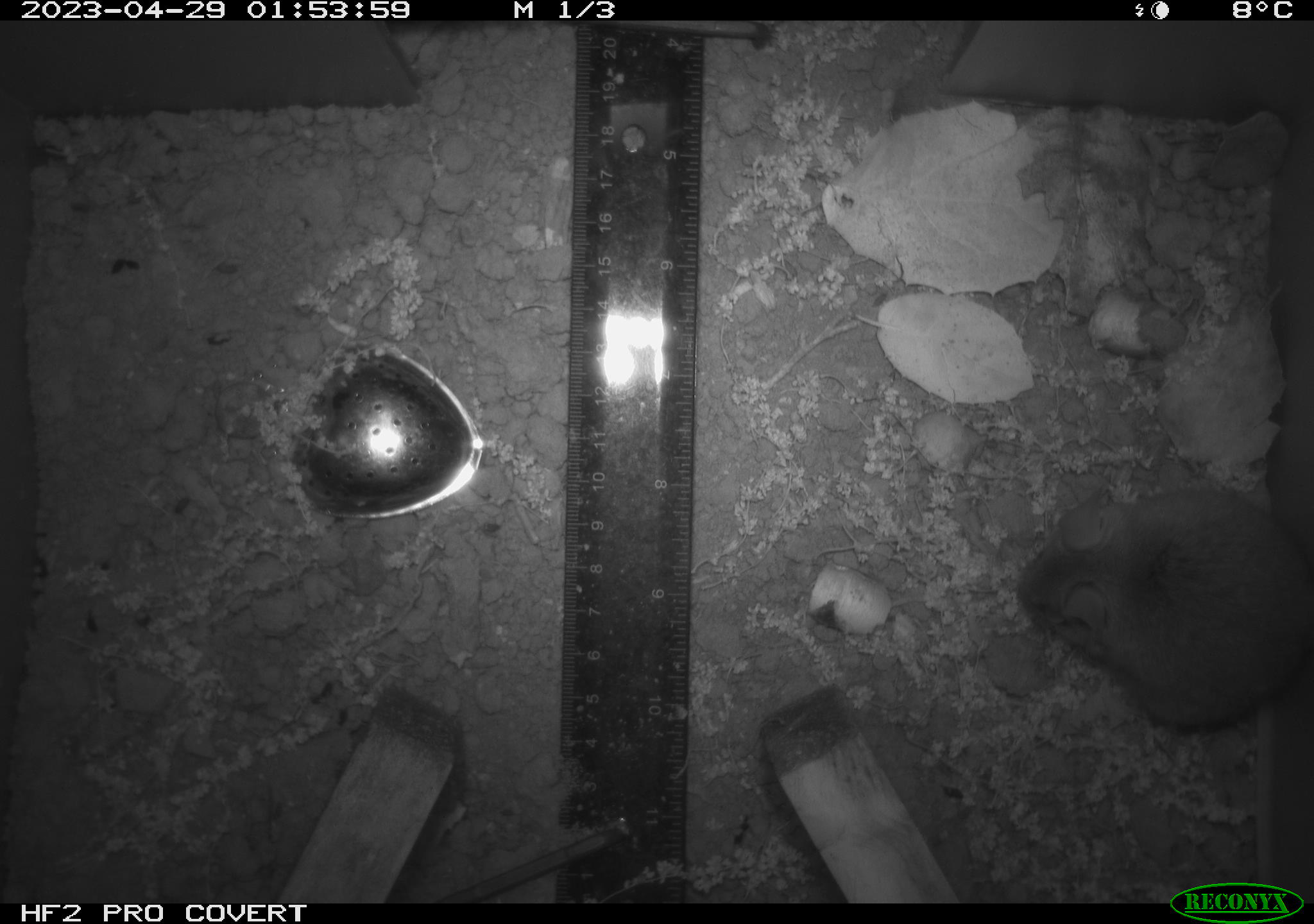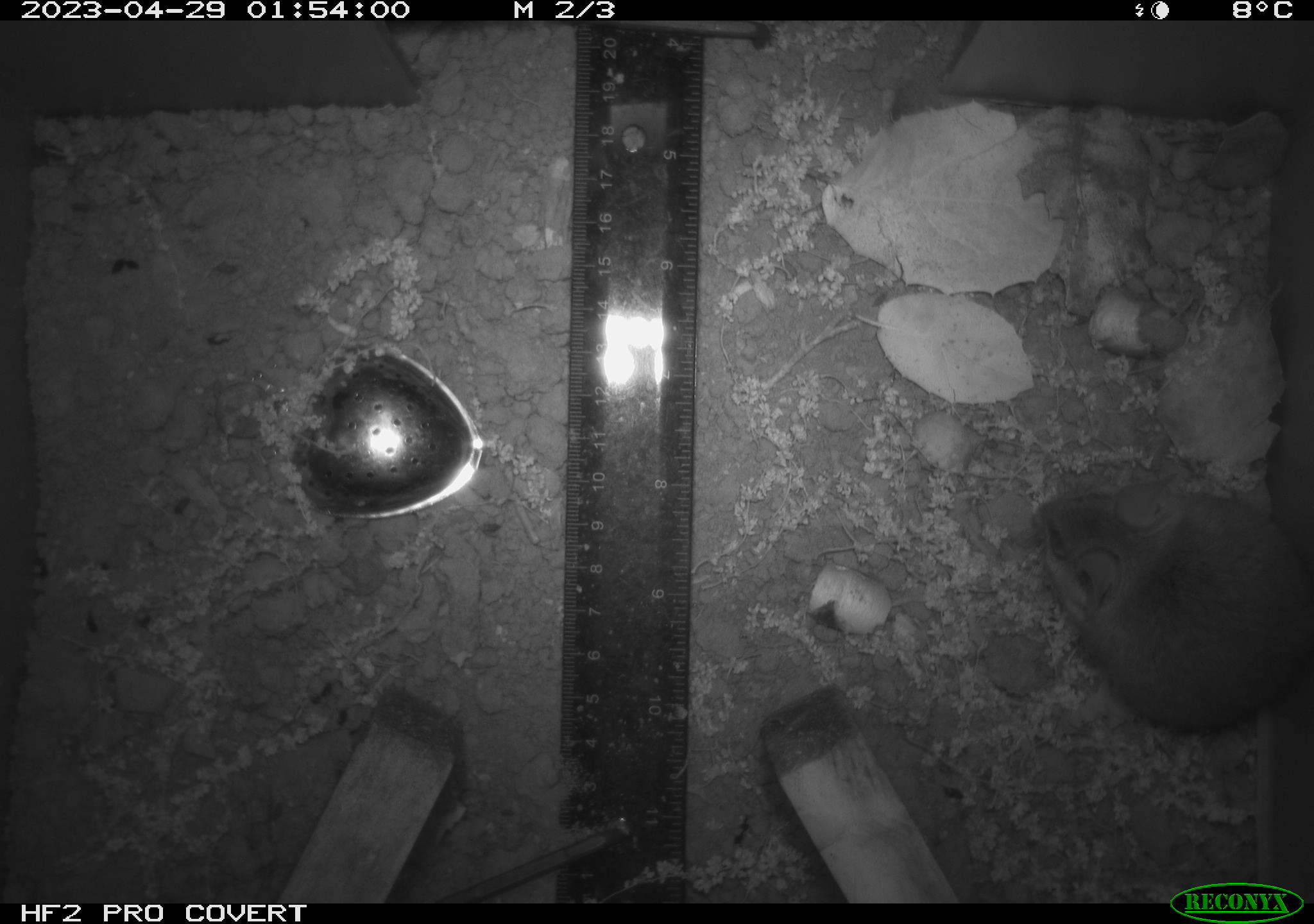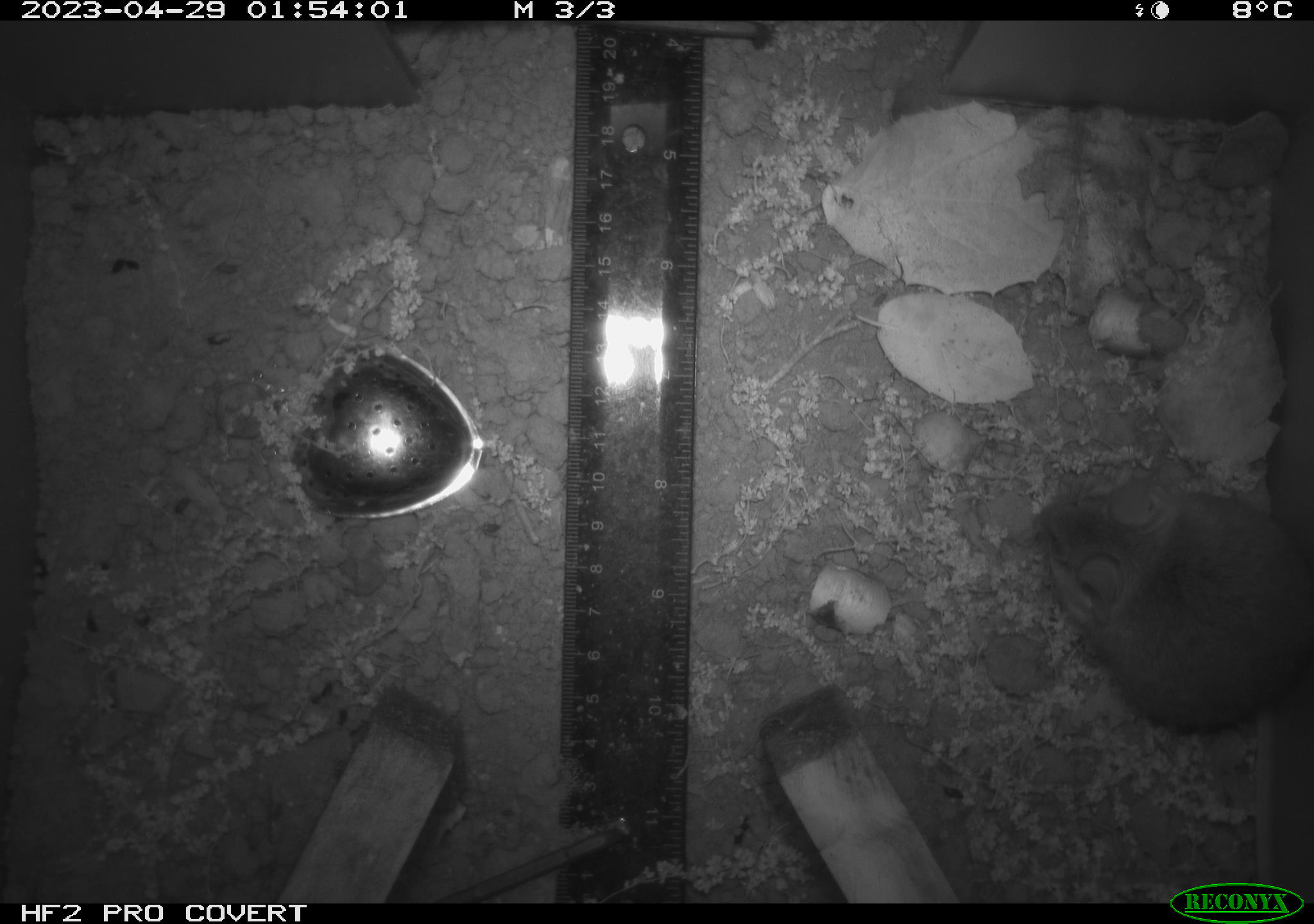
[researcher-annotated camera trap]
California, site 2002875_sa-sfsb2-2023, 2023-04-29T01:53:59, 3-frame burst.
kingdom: Animalia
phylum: Chordata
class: Mammalia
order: Rodentia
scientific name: Rodentia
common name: mouse species